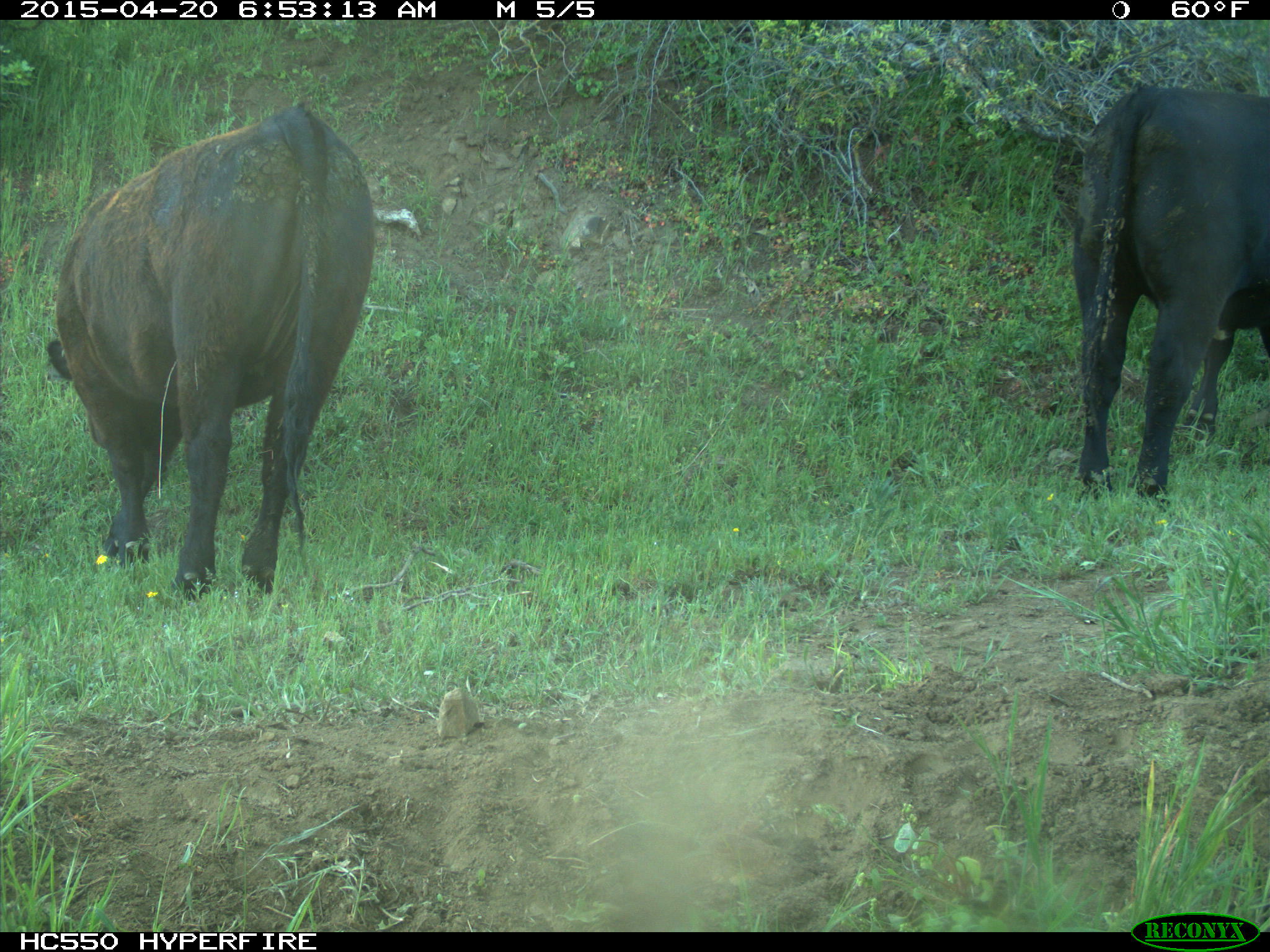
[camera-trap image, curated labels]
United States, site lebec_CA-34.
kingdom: Animalia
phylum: Chordata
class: Mammalia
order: Artiodactyla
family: Bovidae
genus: Bos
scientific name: Bos taurus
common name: domestic cow